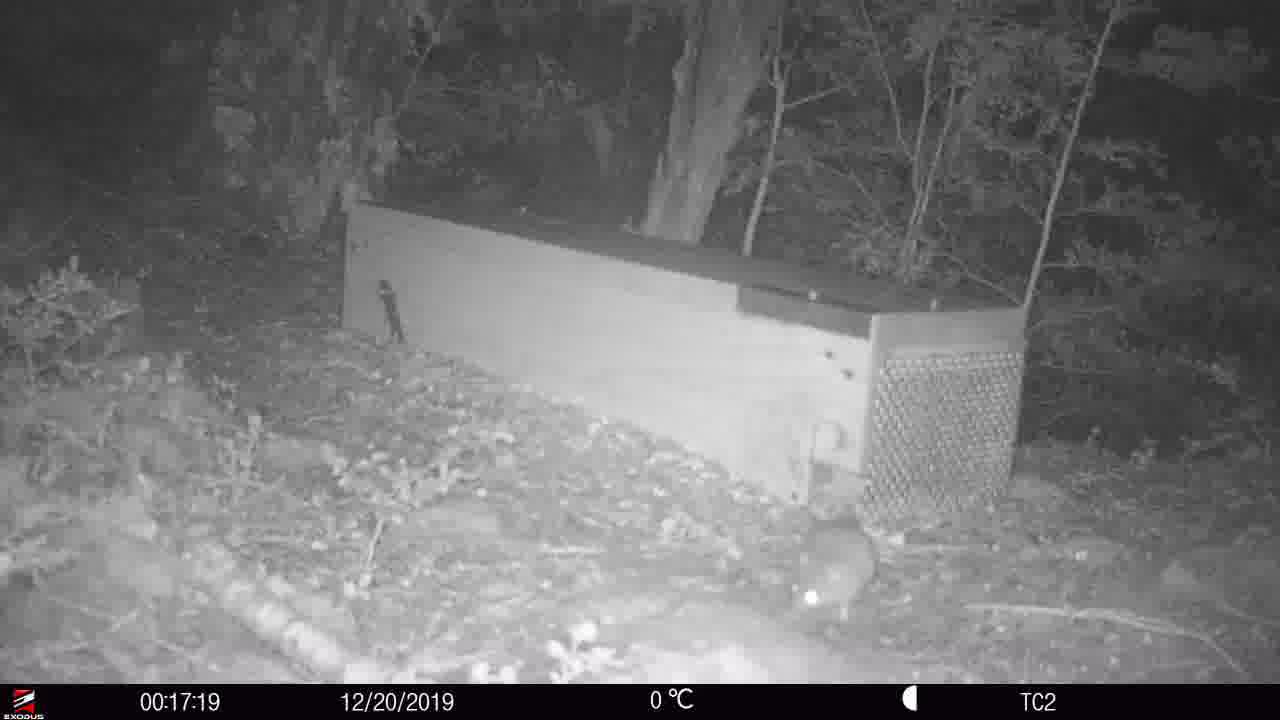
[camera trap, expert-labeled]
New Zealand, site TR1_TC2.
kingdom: Animalia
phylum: Chordata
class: Mammalia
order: Rodentia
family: Muridae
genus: Rattus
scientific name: Rattus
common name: rat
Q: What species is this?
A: Rat (Rattus).